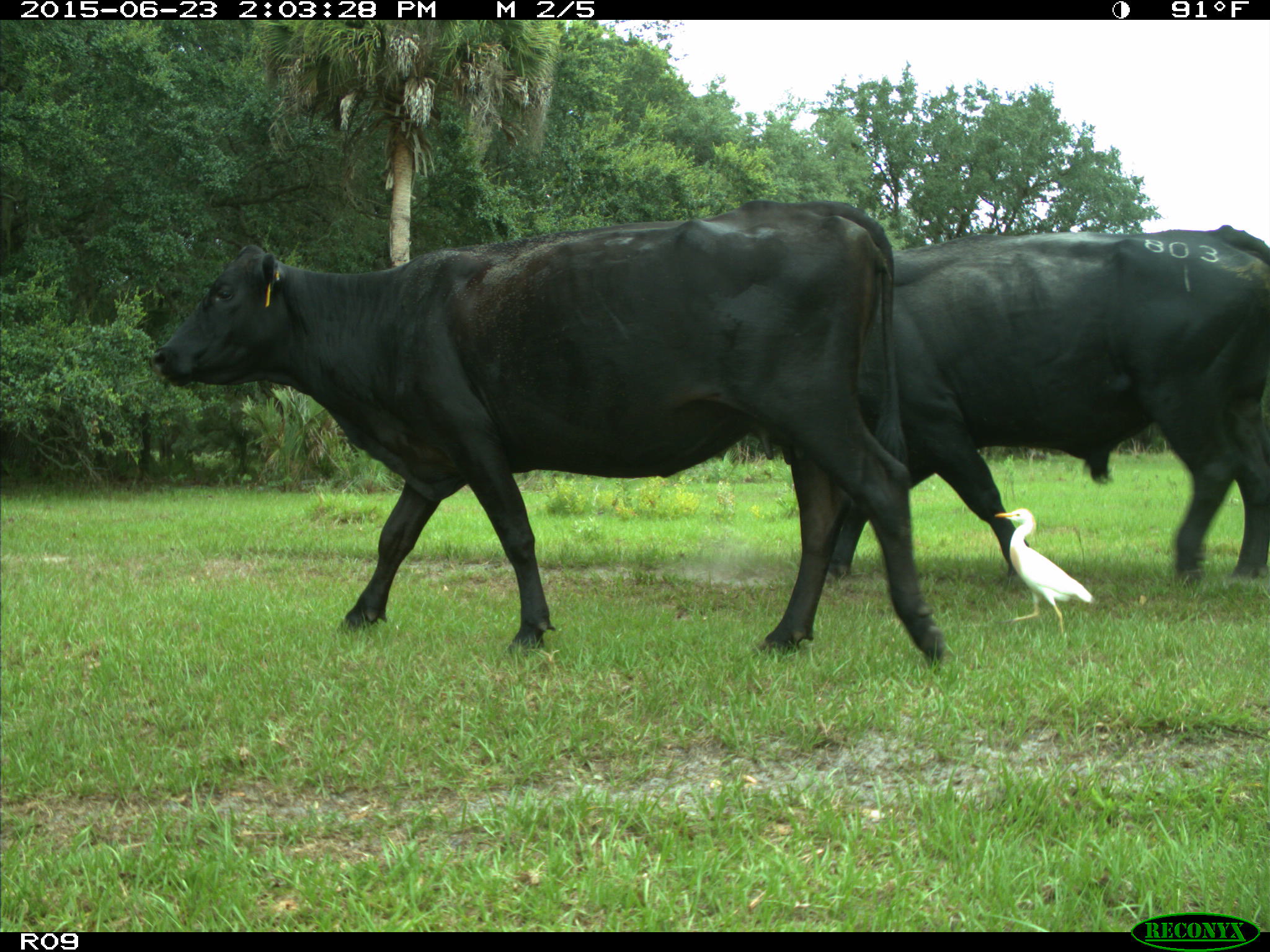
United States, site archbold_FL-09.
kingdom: Animalia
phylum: Chordata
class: Mammalia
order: Artiodactyla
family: Bovidae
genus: Bos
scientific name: Bos taurus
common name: domestic cow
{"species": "Bos taurus (domestic cow)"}